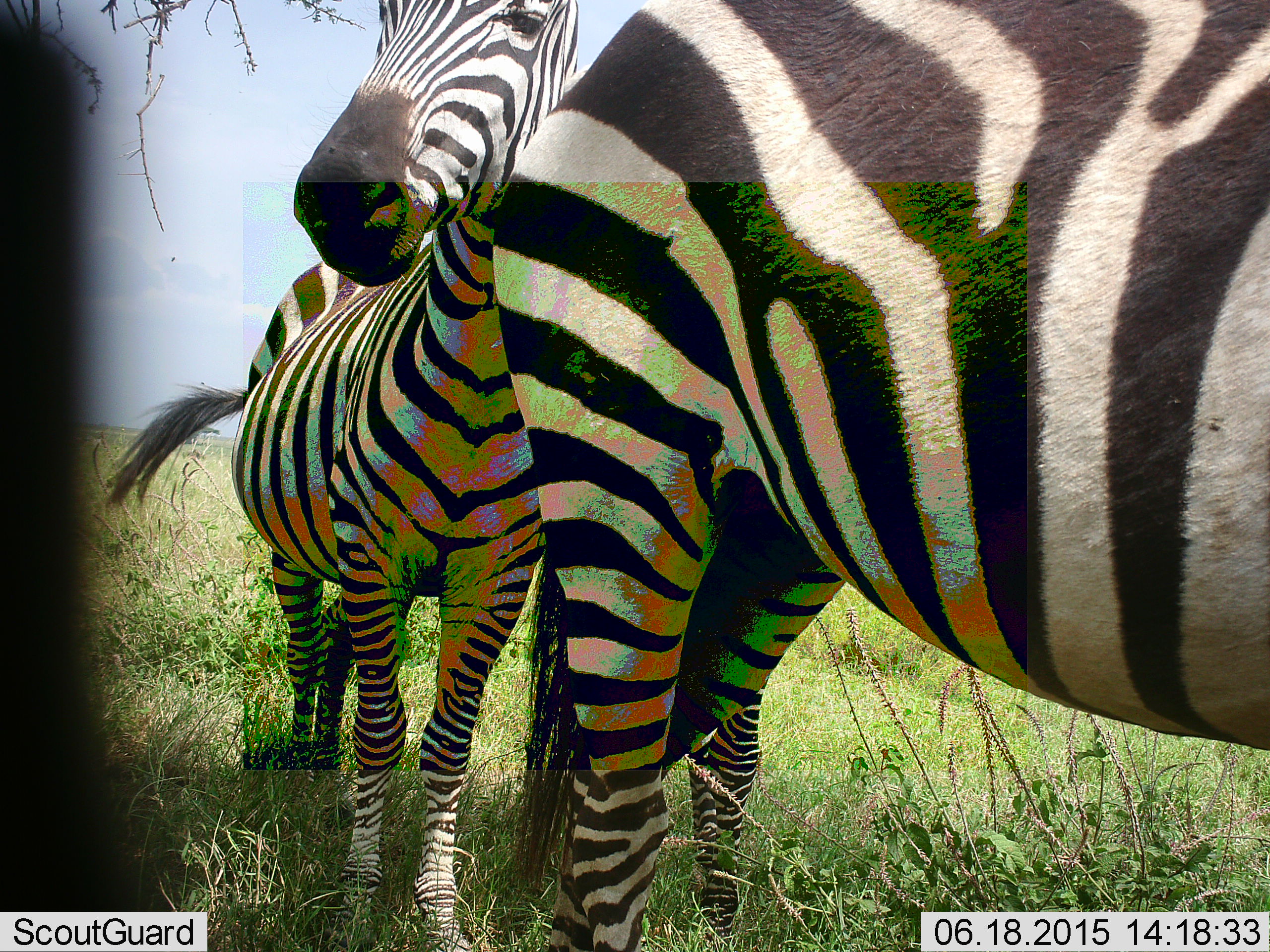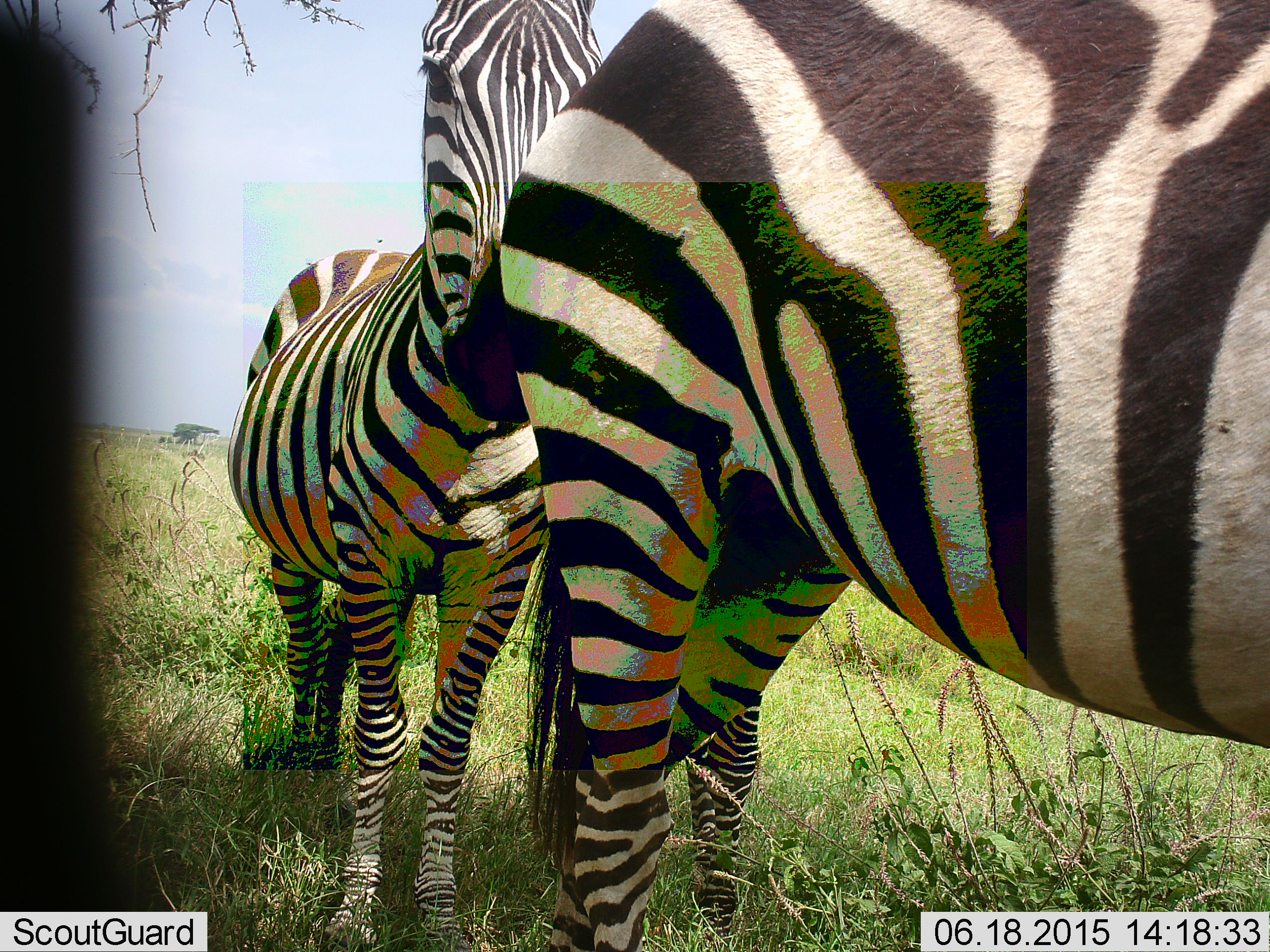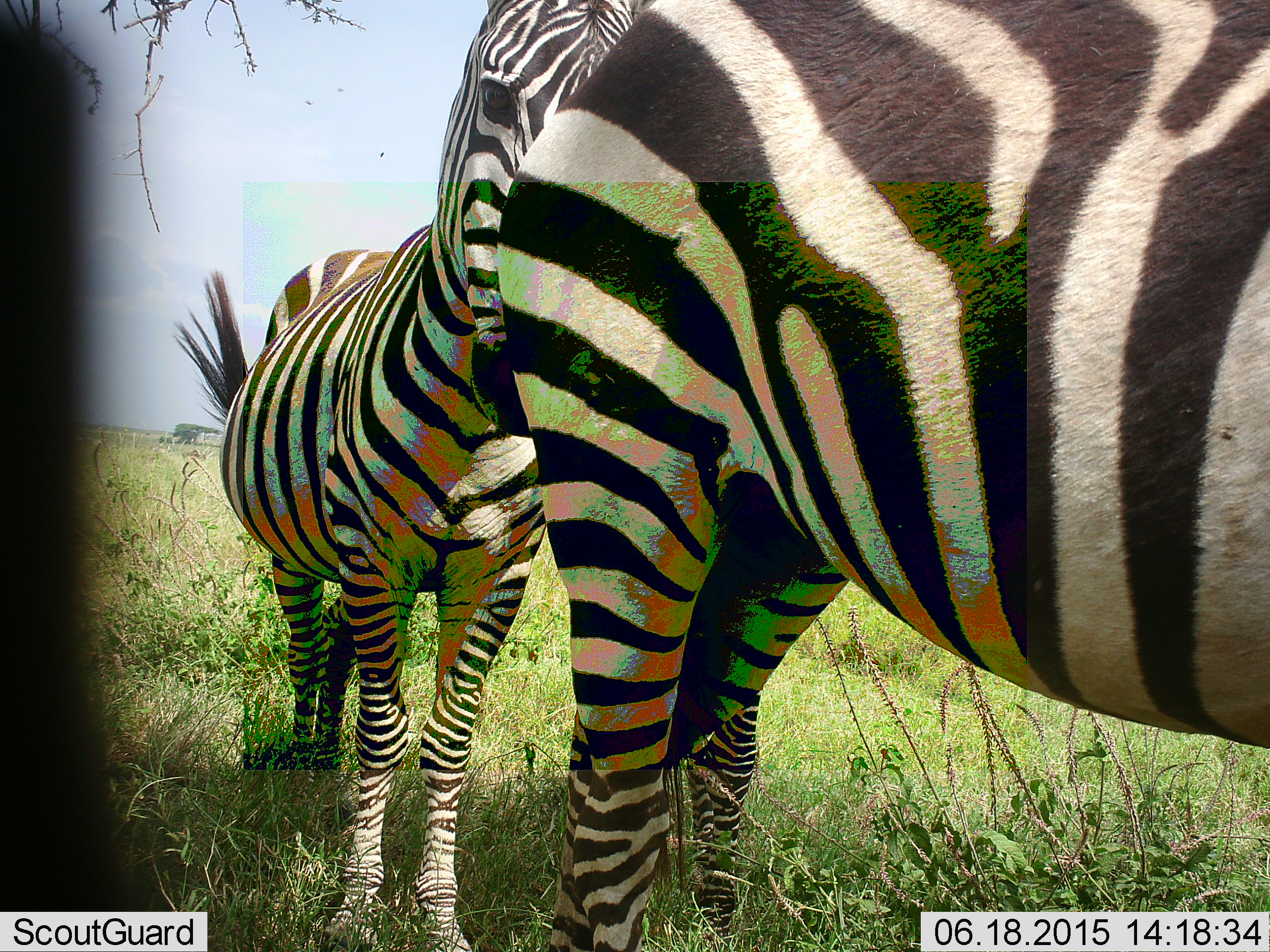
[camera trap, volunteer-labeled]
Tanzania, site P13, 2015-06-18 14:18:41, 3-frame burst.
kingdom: Animalia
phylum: Chordata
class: Mammalia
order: Perissodactyla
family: Equidae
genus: Equus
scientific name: Equus quagga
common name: plains zebra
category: zebra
Zebra (plains zebra) (Equus quagga), count 2. Behavior (volunteer vote fractions): standing 100%, resting 0%, moving 0%, interacting 10%. Young present (vote fraction): 10%. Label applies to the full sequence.